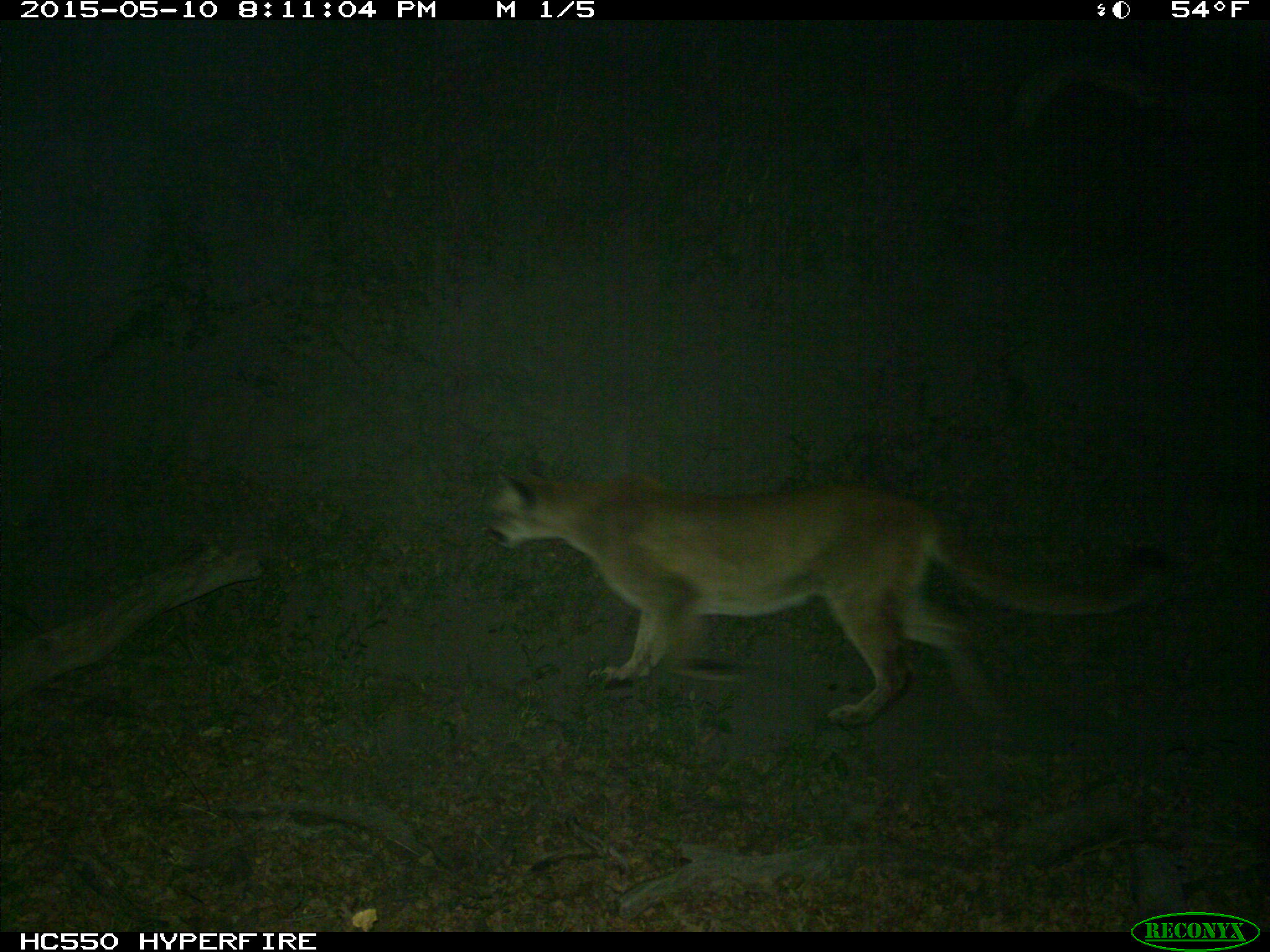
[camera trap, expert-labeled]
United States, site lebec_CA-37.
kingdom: Animalia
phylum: Chordata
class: Mammalia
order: Carnivora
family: Felidae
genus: Puma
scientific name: Puma concolor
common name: mountain lion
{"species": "Puma concolor (mountain lion)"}